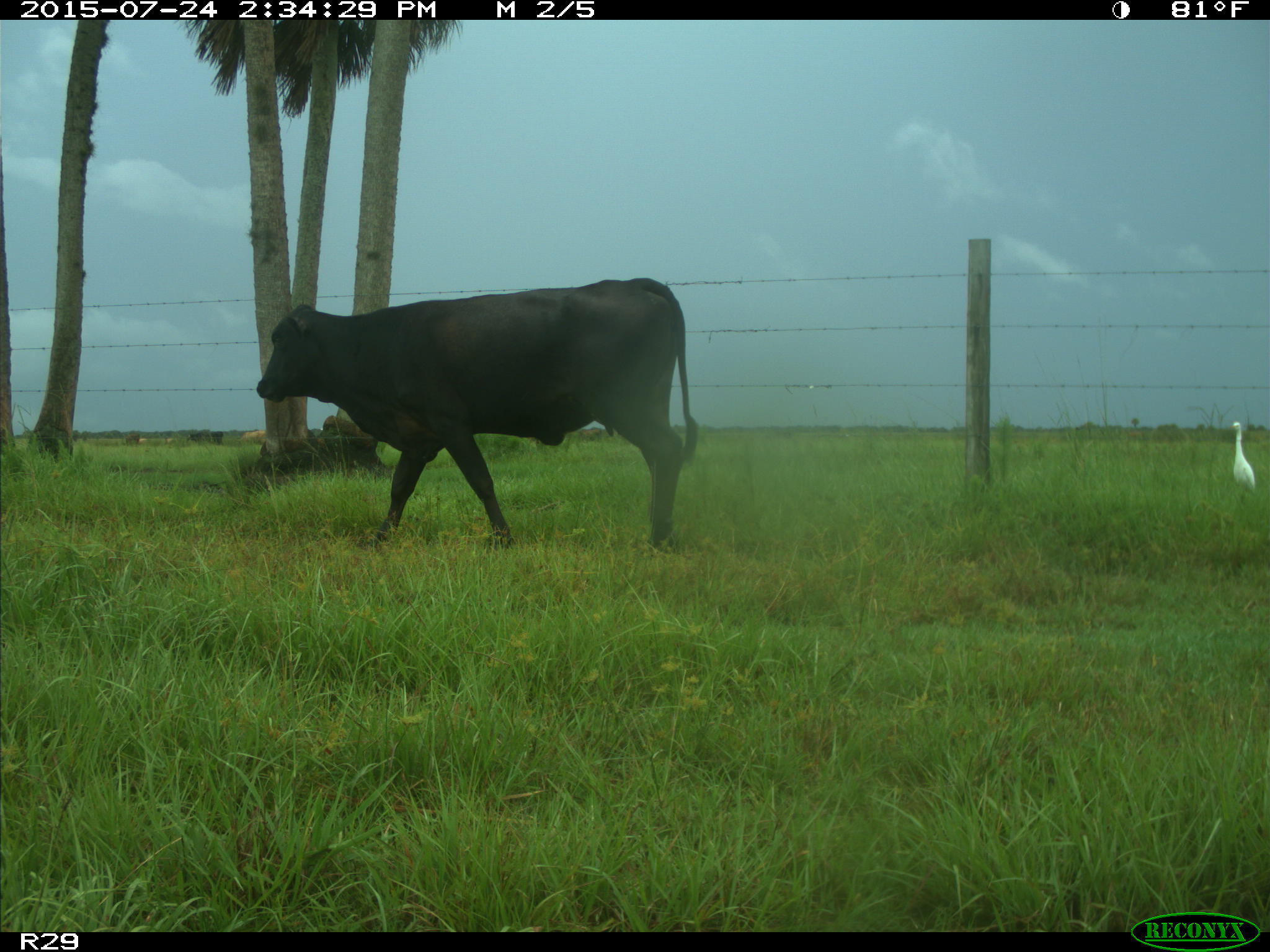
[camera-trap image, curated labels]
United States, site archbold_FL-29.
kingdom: Animalia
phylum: Chordata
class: Mammalia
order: Artiodactyla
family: Bovidae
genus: Bos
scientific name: Bos taurus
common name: domestic cow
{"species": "Bos taurus (domestic cow)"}